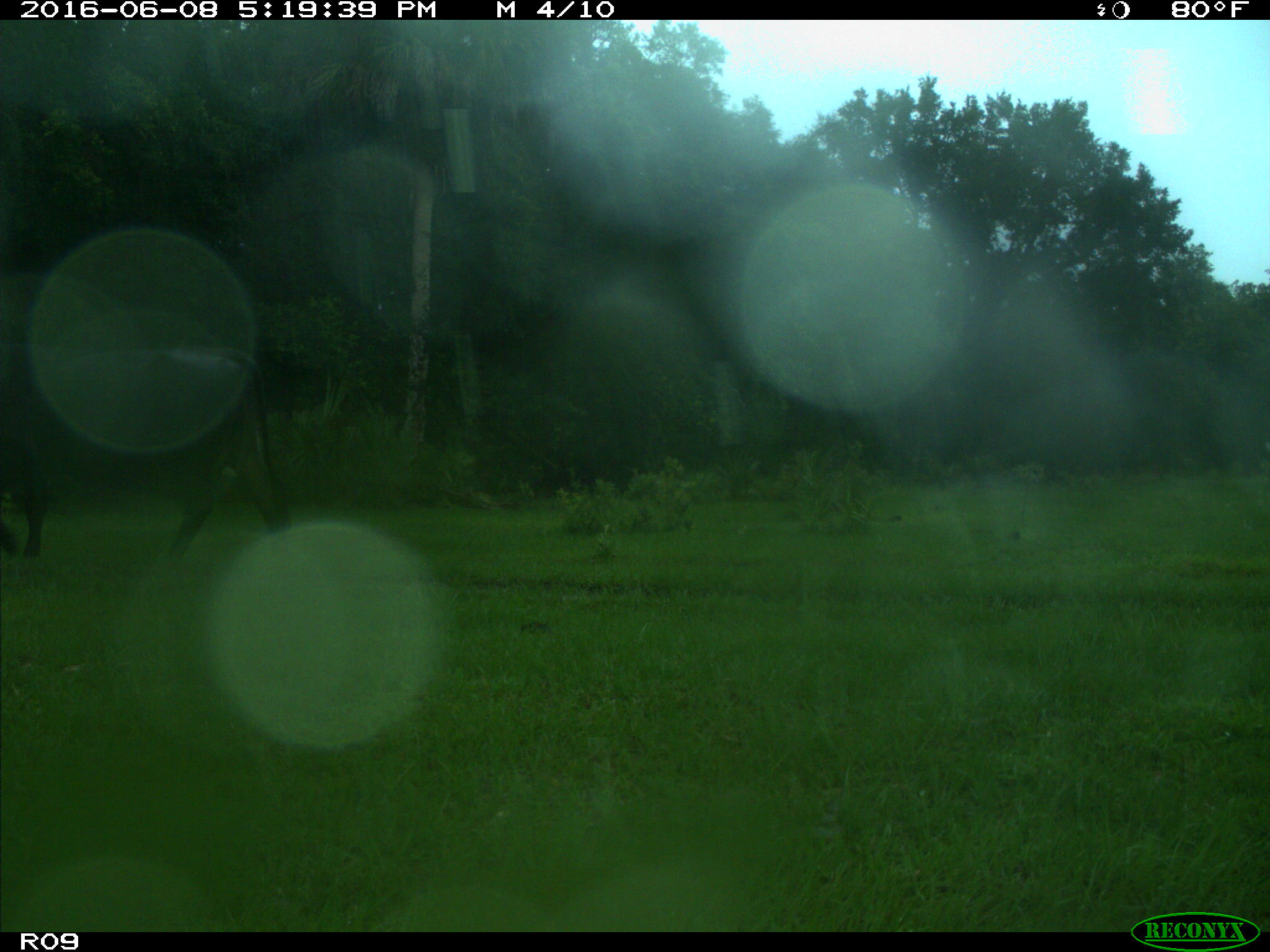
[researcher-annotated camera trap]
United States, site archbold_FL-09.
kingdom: Animalia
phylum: Chordata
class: Mammalia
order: Artiodactyla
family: Bovidae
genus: Bos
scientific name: Bos taurus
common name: domestic cow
Bos taurus (domestic cow).